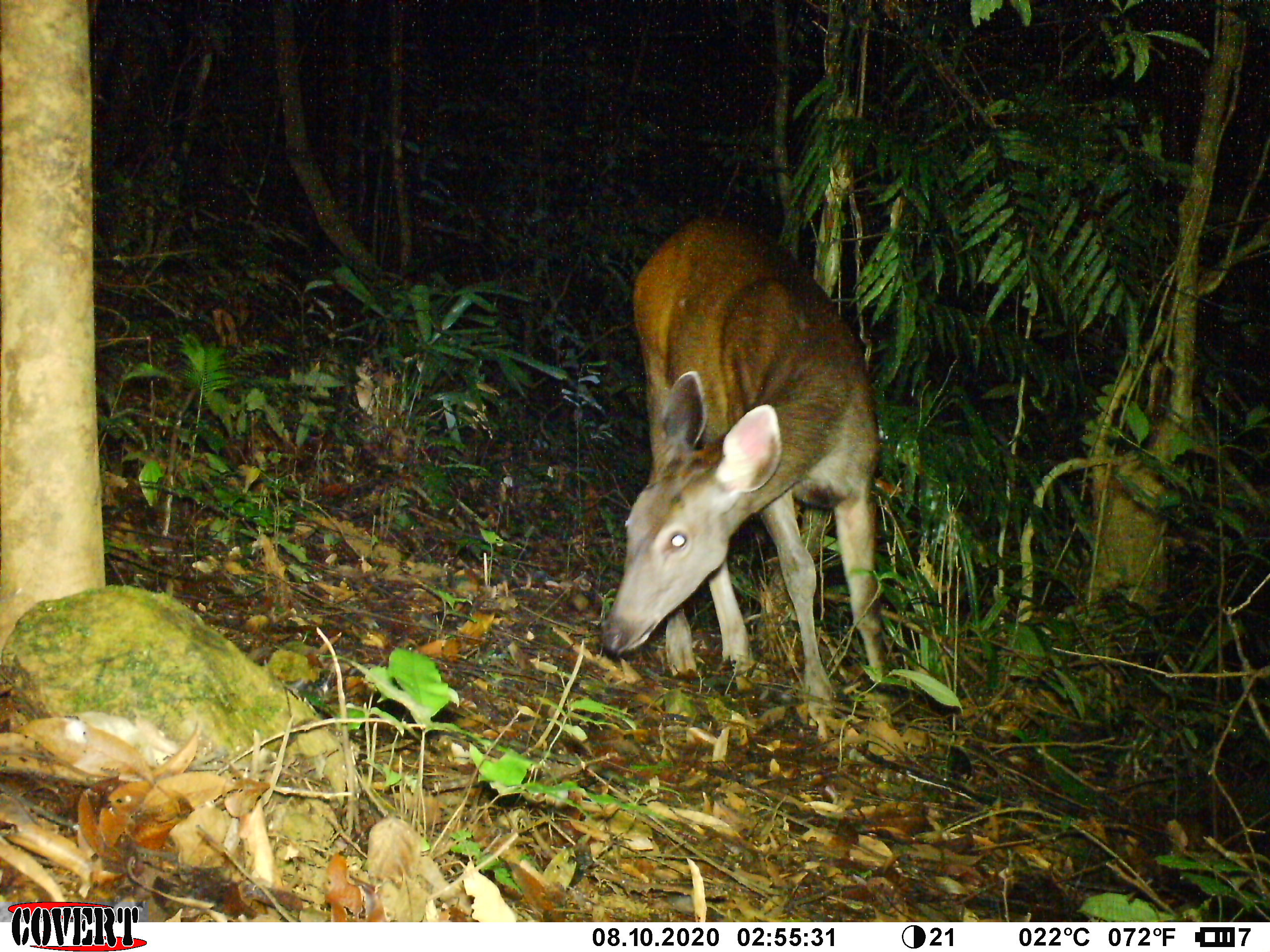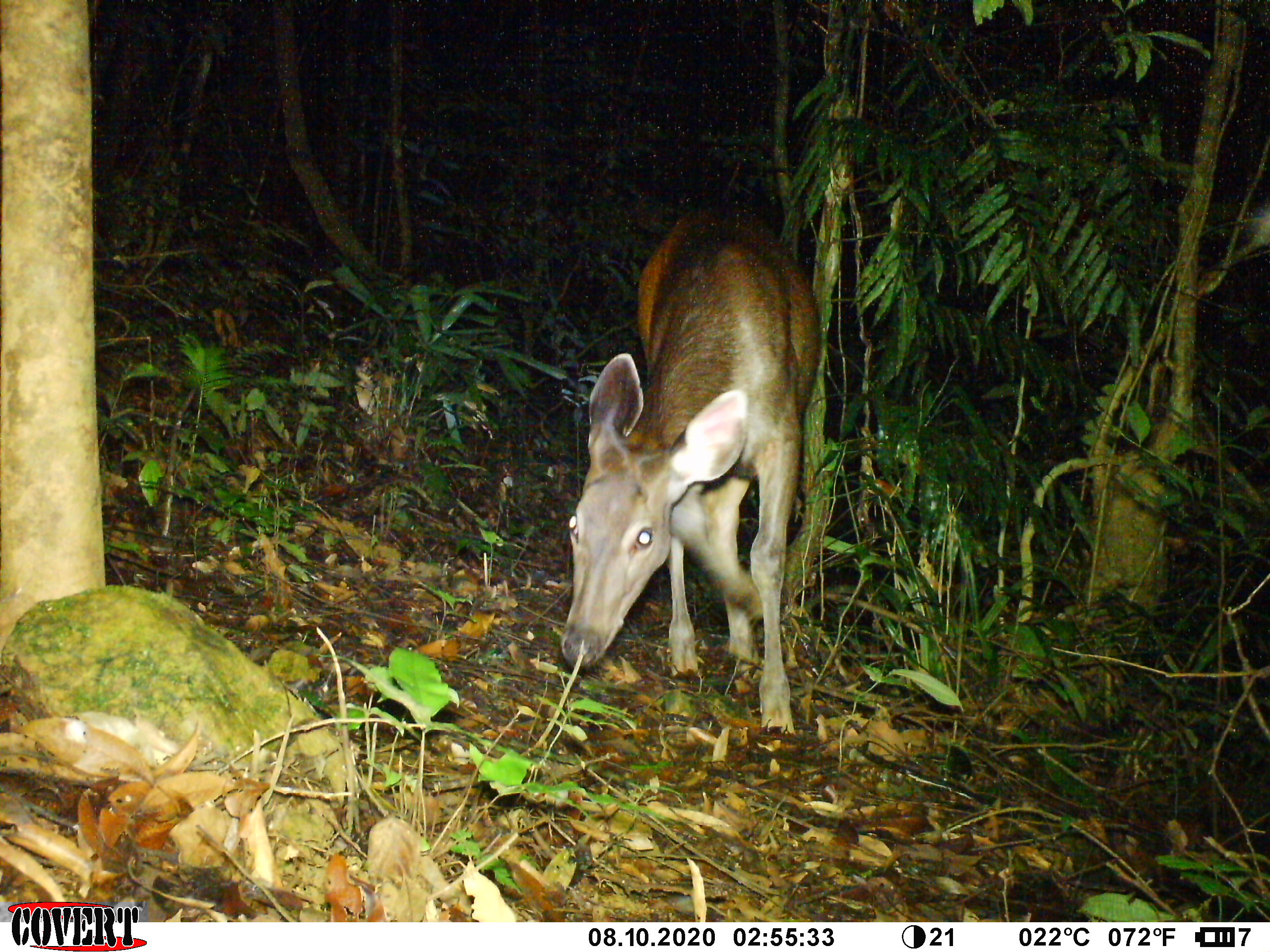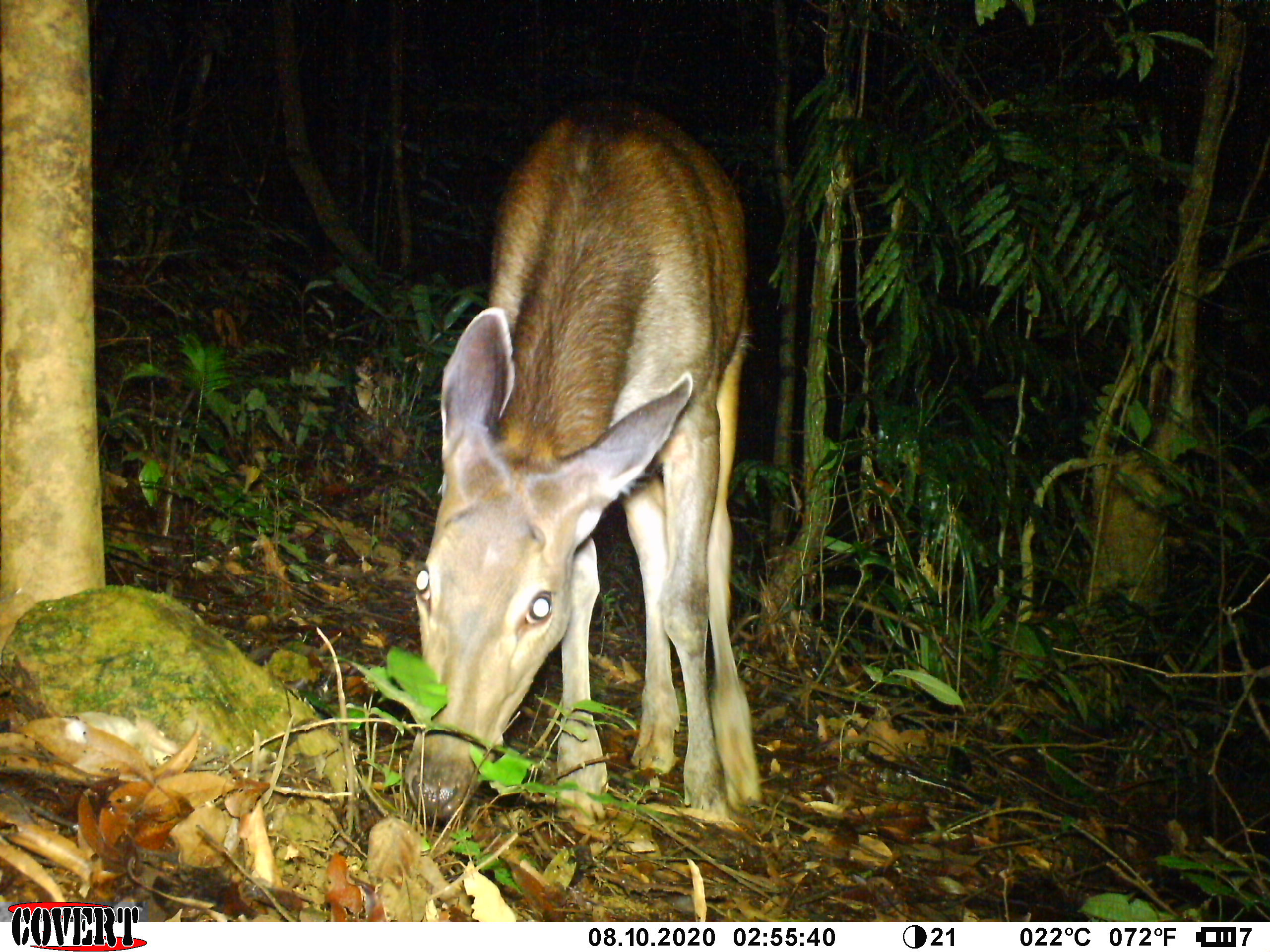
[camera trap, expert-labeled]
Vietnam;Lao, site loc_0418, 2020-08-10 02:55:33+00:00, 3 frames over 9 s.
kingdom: Animalia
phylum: Chordata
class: Mammalia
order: Artiodactyla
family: Cervidae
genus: Rusa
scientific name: Rusa unicolor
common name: sambar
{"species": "sambar (Rusa unicolor)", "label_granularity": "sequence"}